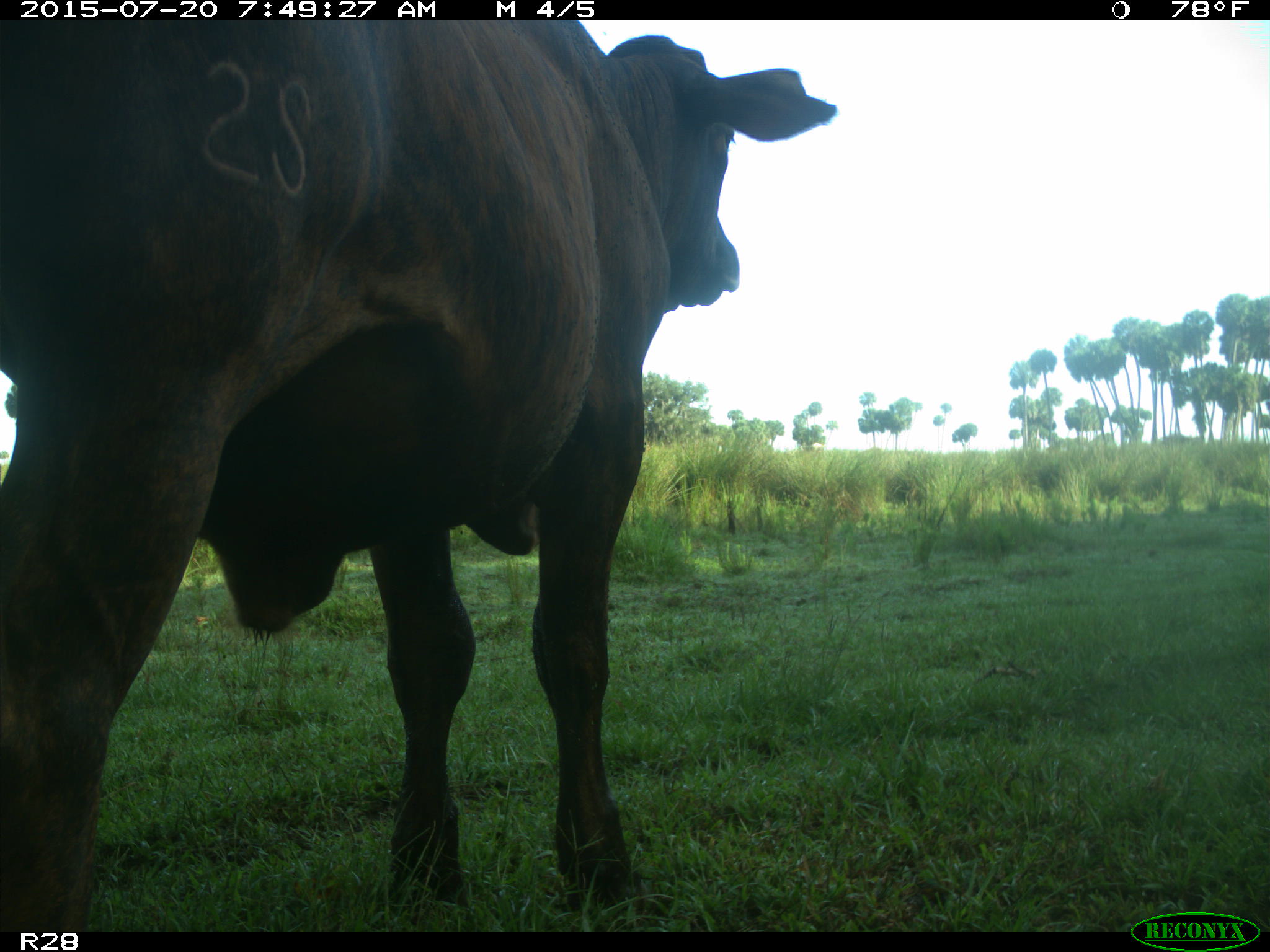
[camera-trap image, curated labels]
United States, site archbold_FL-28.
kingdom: Animalia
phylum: Chordata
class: Mammalia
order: Artiodactyla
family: Bovidae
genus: Bos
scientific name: Bos taurus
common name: domestic cow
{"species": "Bos taurus (domestic cow)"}